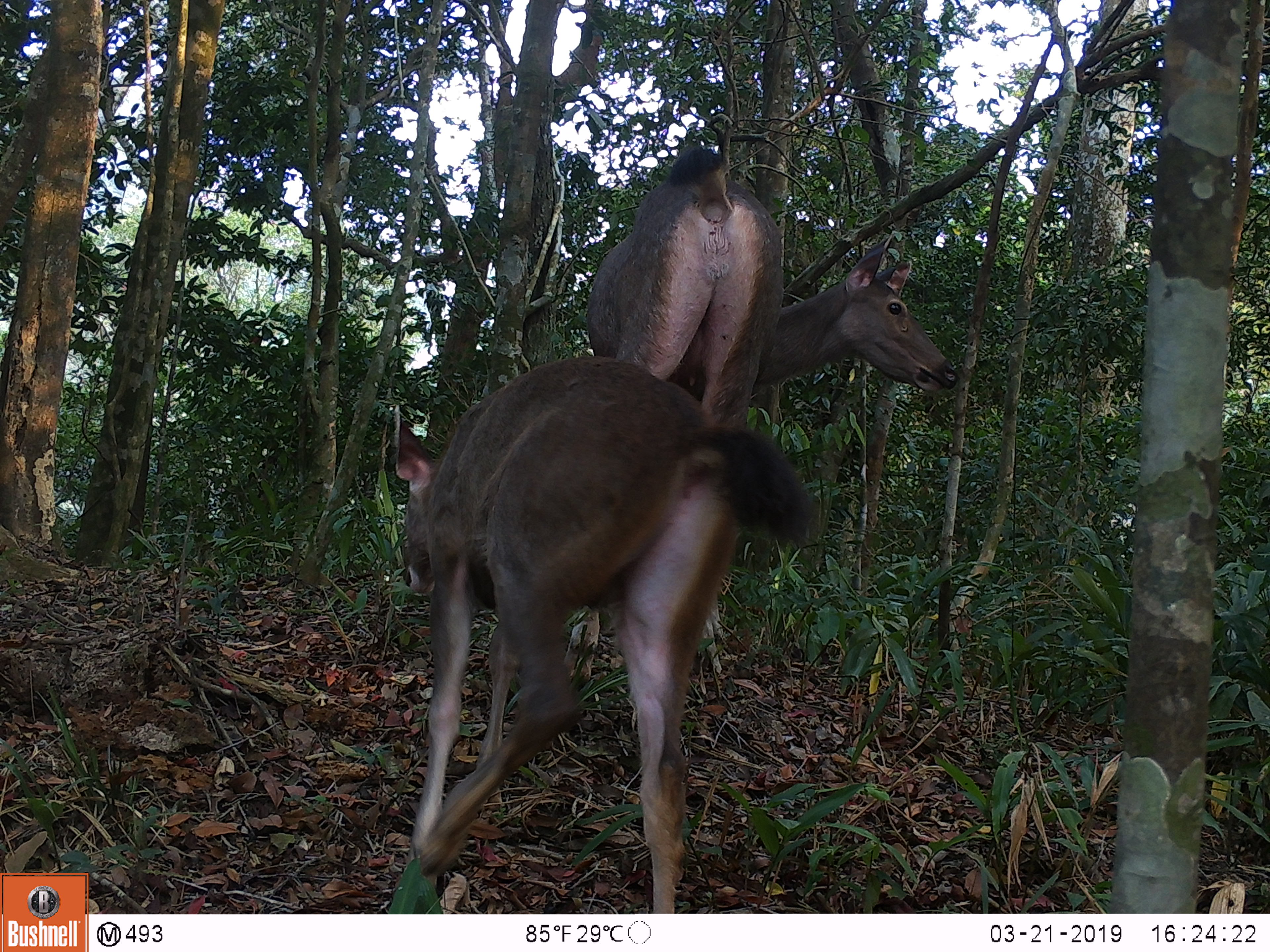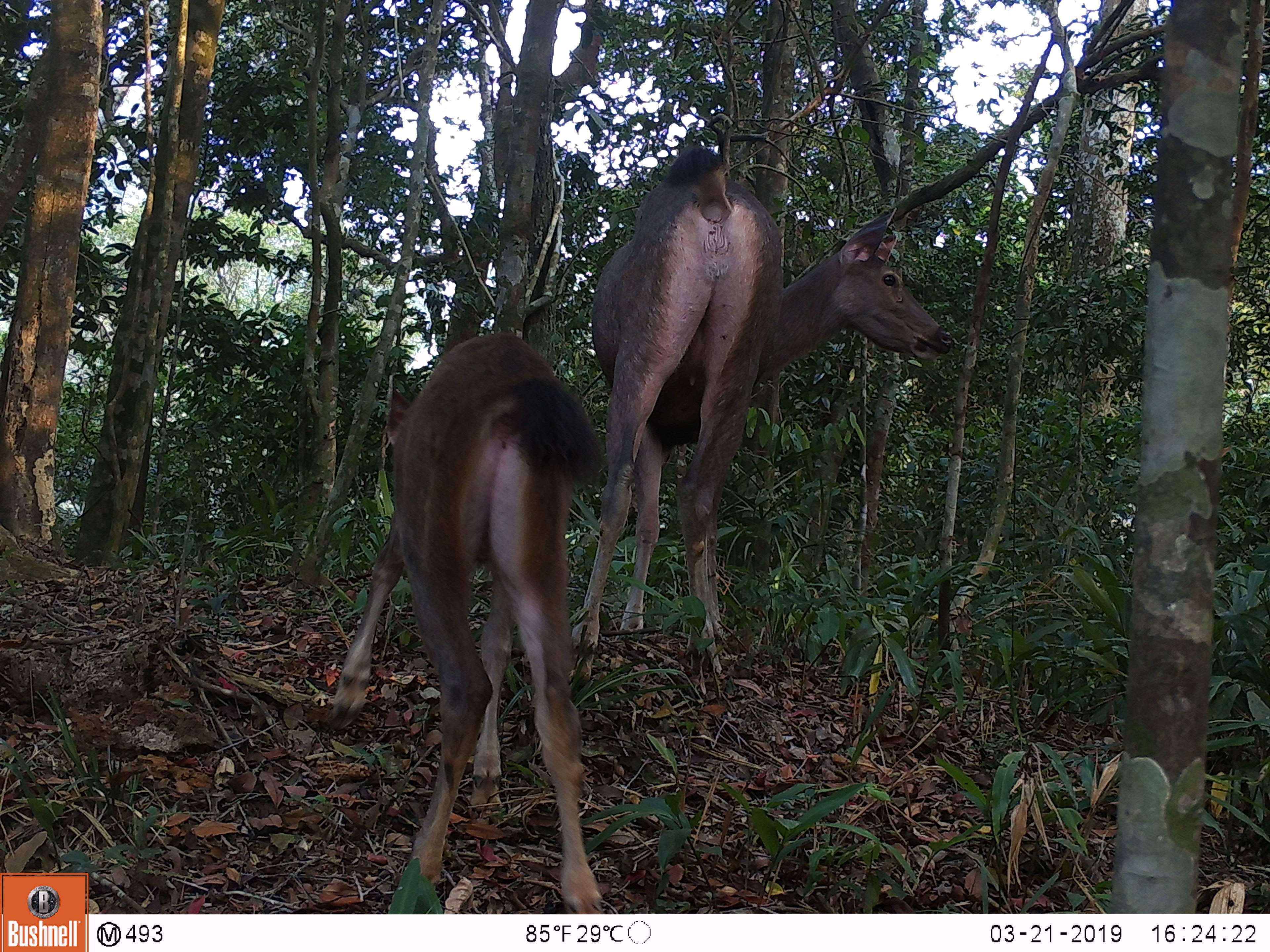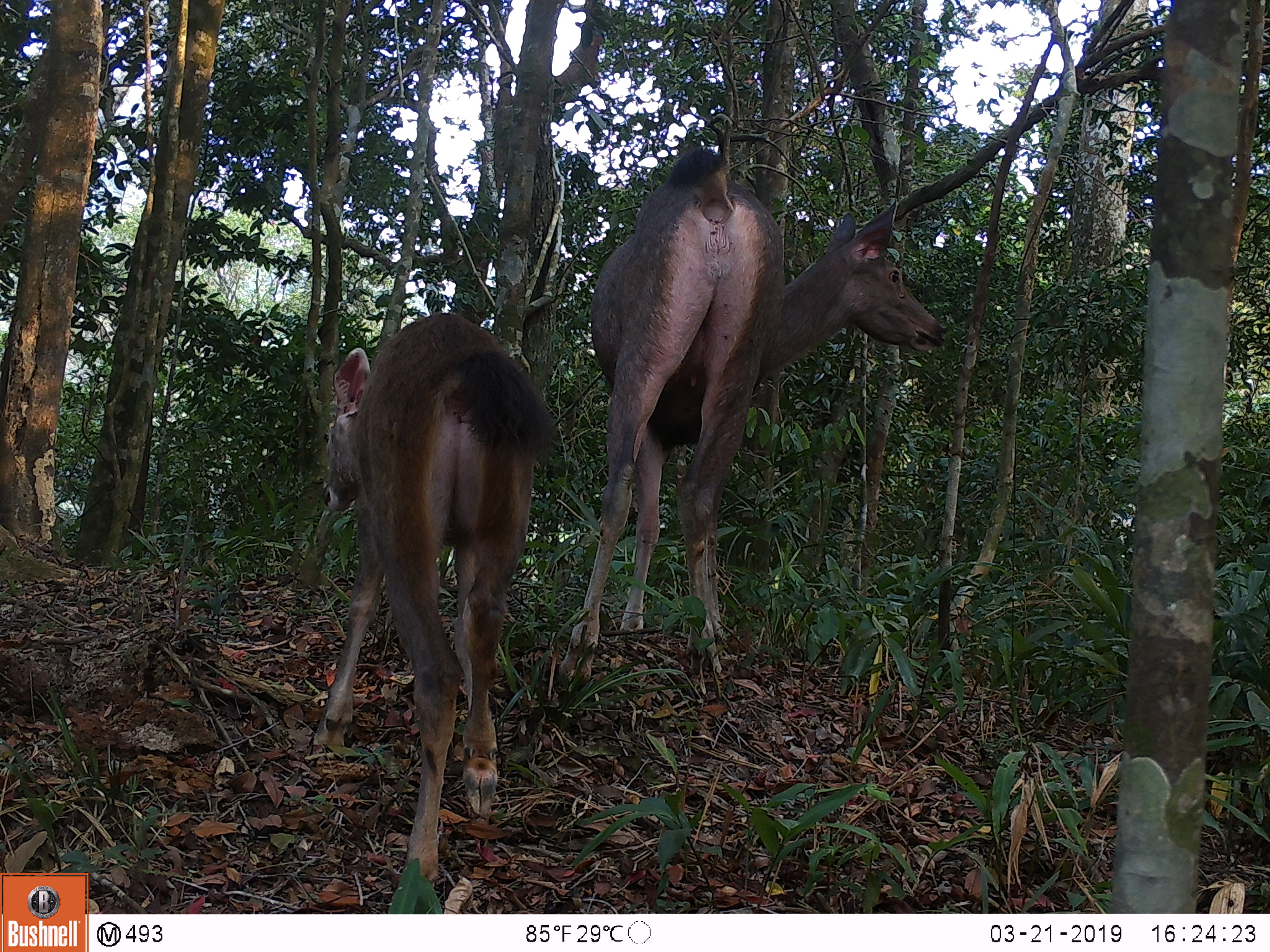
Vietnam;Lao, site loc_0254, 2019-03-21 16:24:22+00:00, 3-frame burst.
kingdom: Animalia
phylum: Chordata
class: Mammalia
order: Artiodactyla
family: Cervidae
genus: Rusa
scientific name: Rusa unicolor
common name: sambar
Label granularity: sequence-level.